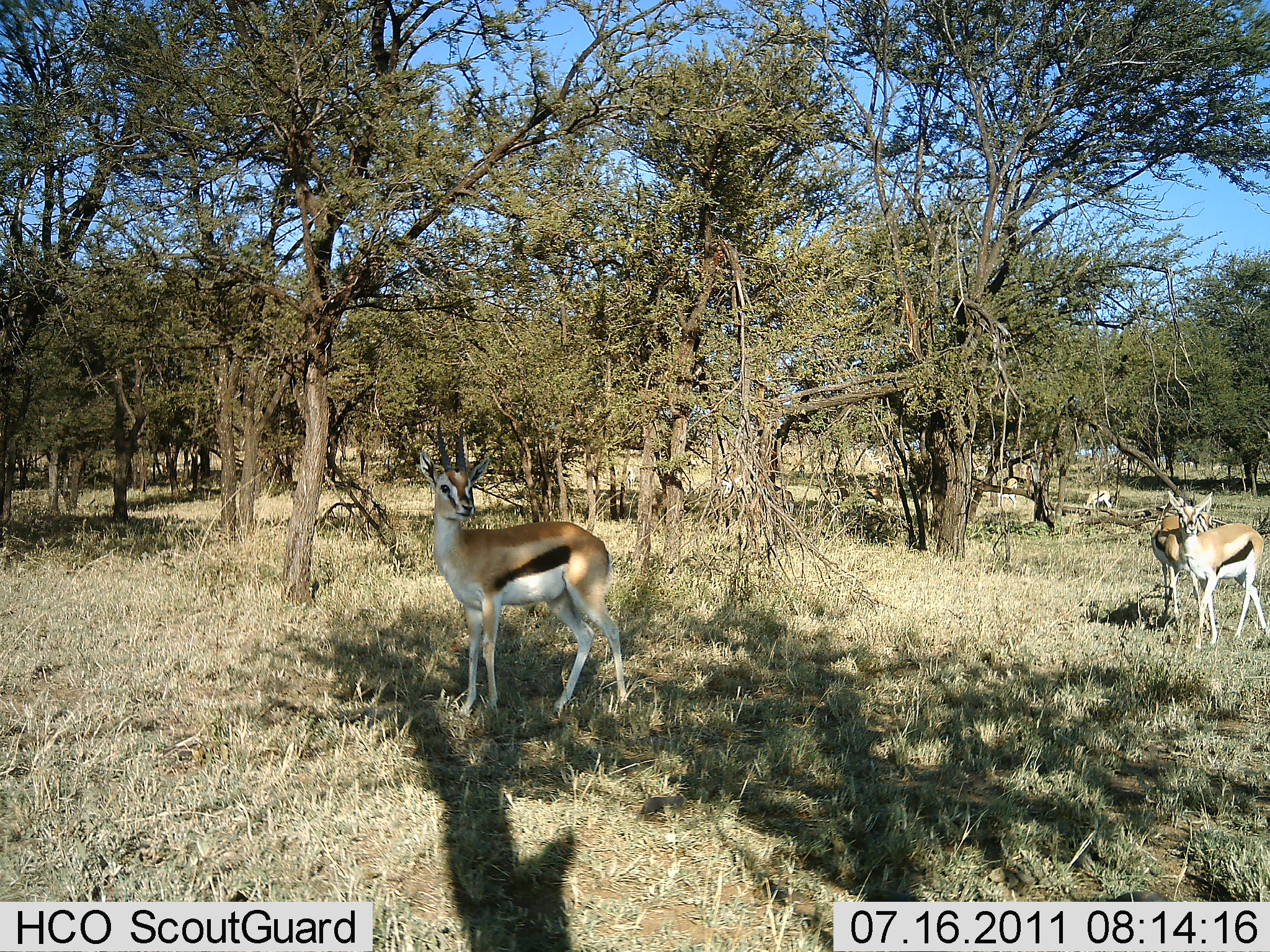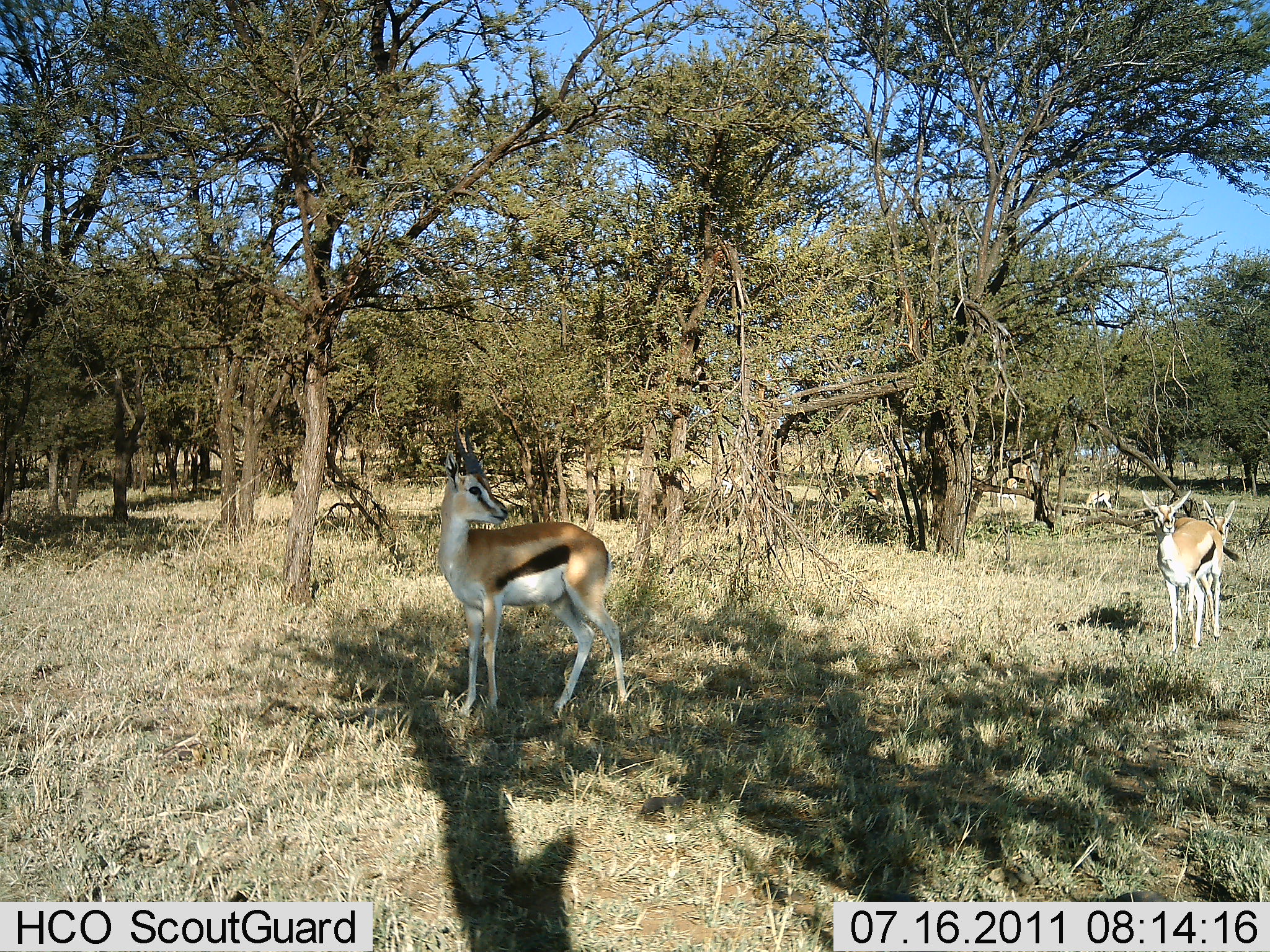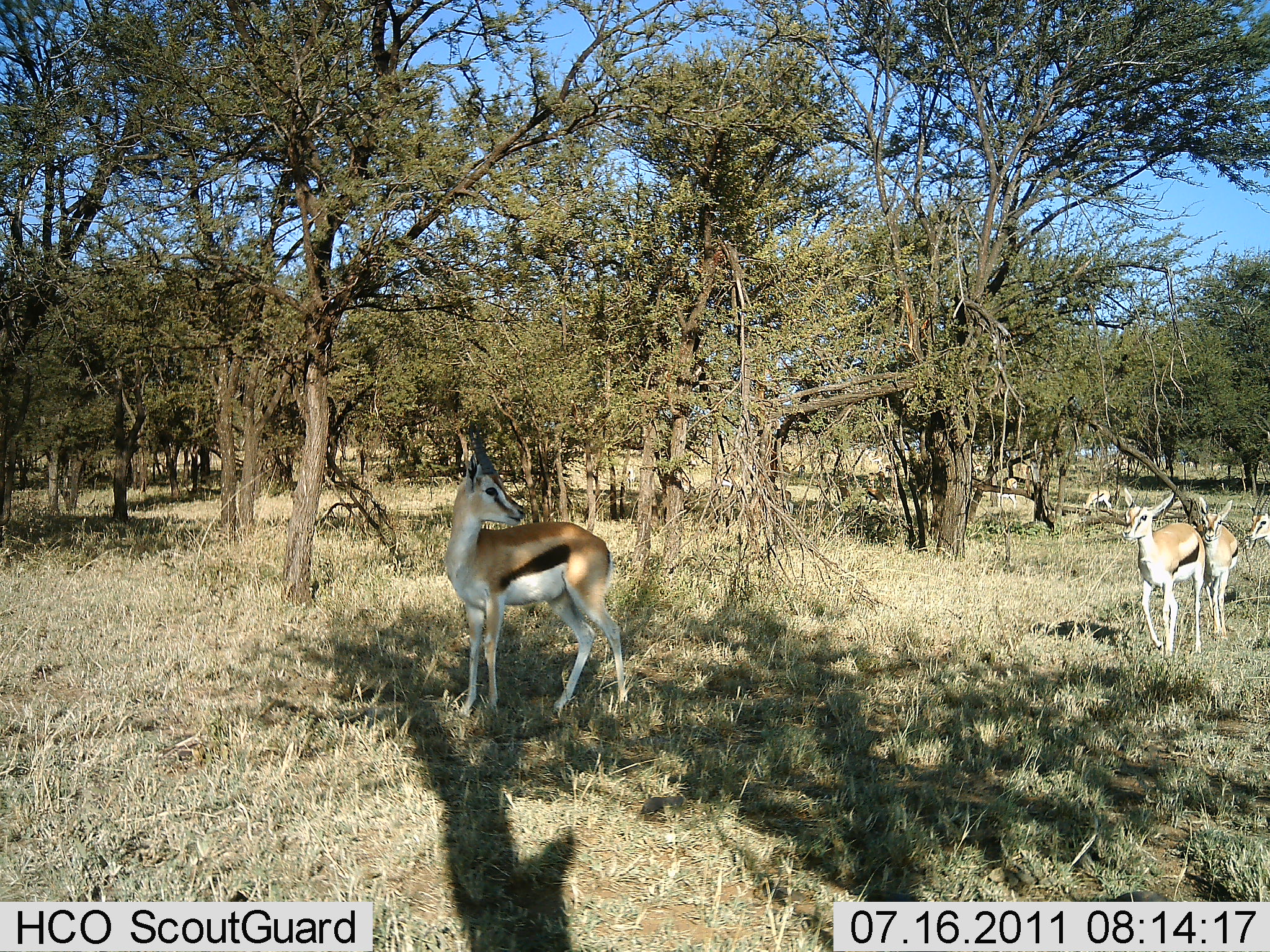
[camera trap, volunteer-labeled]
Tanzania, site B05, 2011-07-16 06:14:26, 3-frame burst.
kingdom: Animalia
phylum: Chordata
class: Mammalia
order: Artiodactyla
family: Bovidae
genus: Eudorcas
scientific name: Eudorcas thomsonii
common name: thomson's gazelle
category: gazellethomsons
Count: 4.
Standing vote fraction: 77%.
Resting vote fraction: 0%.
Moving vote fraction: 77%.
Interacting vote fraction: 8%.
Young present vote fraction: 8%.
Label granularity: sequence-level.